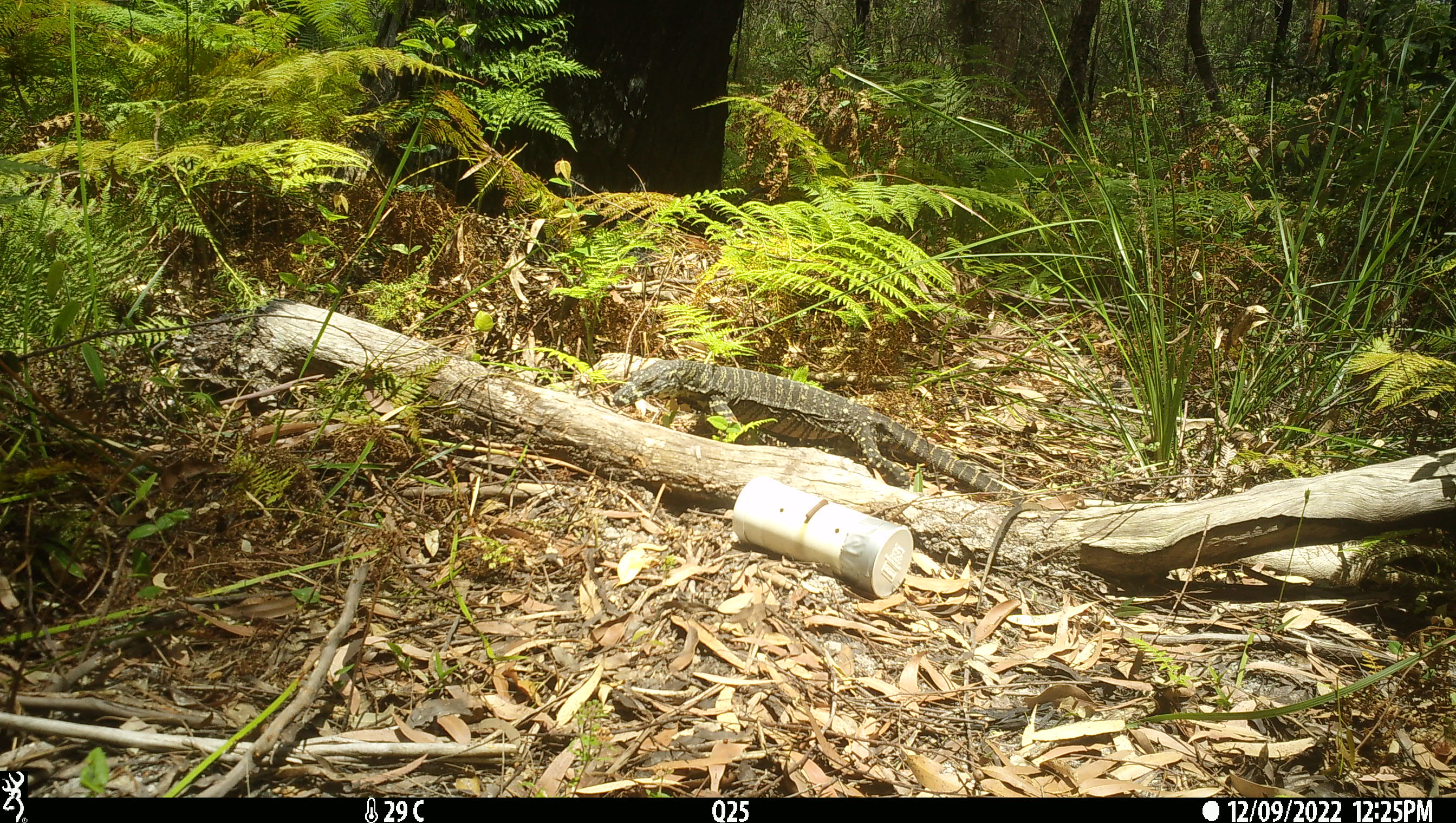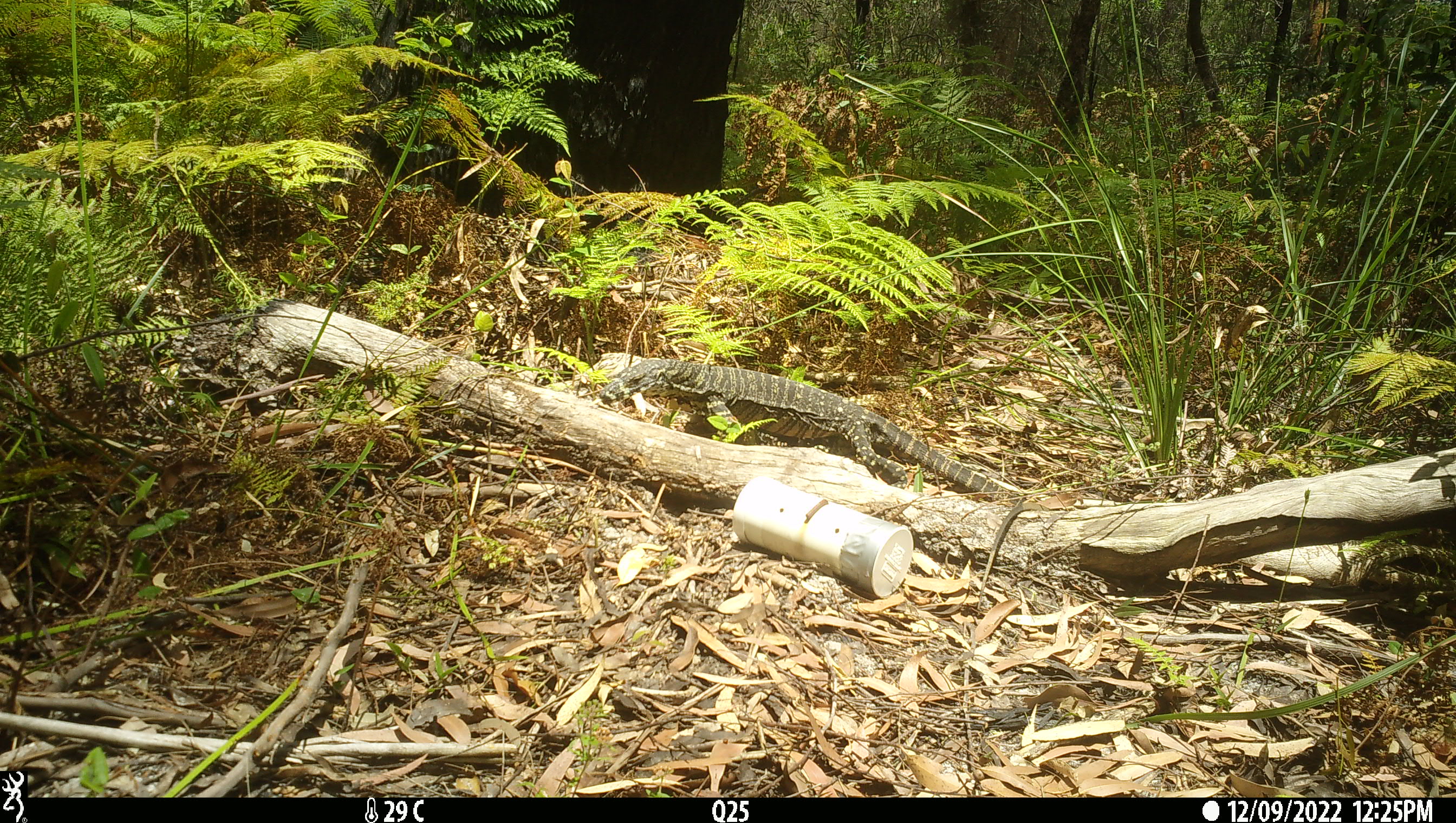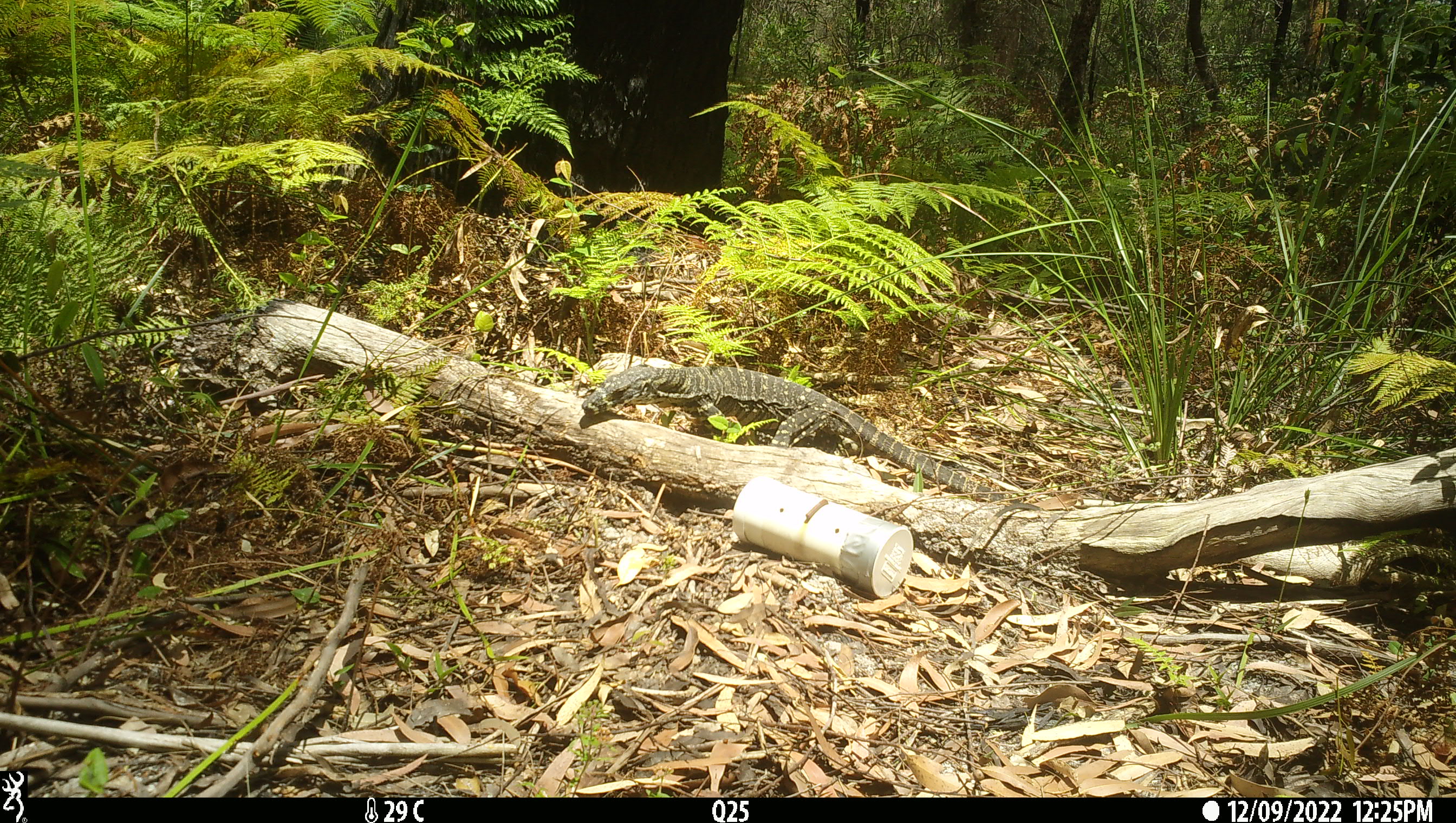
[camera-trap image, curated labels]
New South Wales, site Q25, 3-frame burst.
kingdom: Animalia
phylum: Chordata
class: Reptilia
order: Squamata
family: Varanidae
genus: Varanus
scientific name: Varanus varius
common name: lace monitor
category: goanna